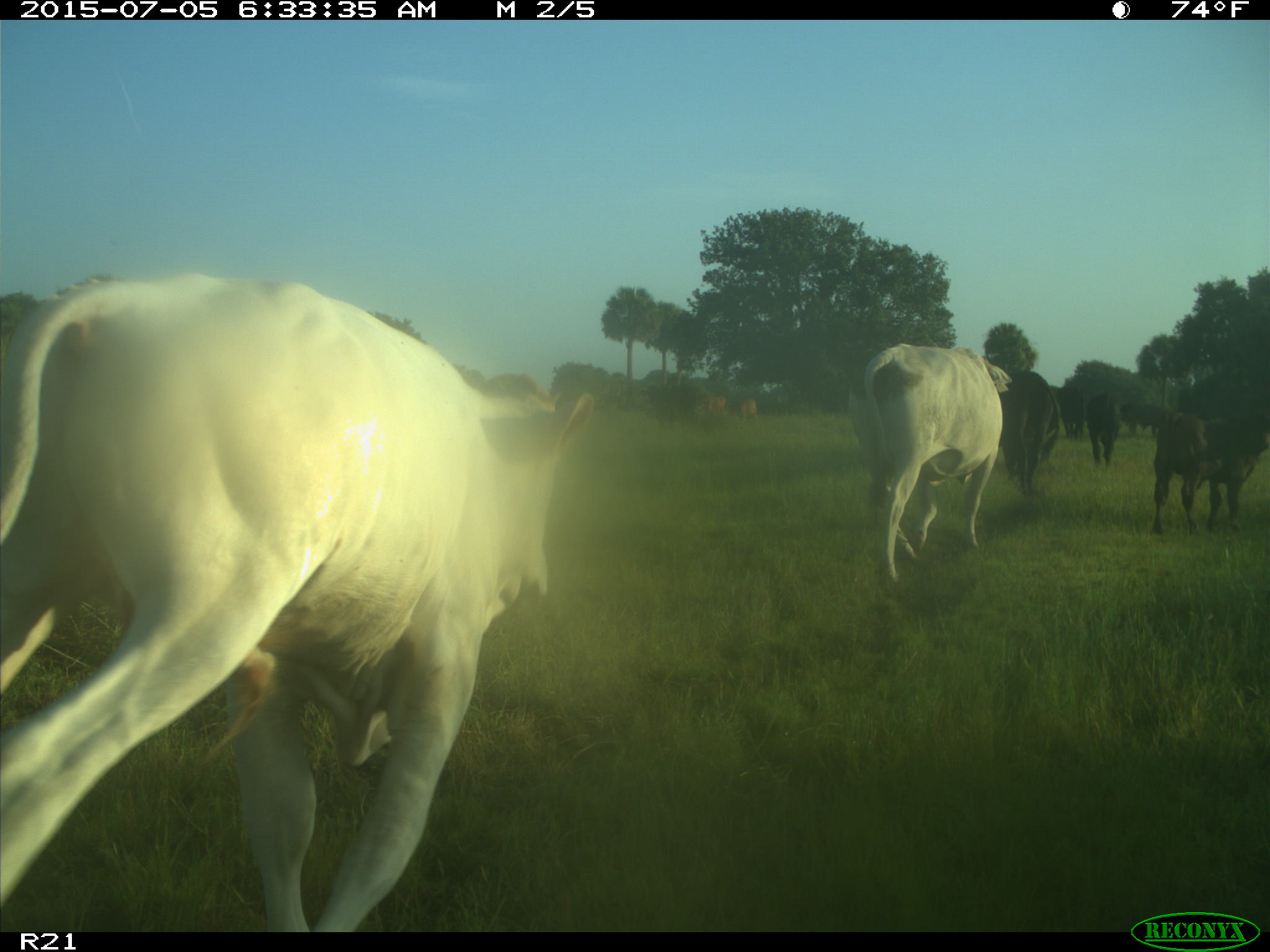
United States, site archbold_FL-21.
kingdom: Animalia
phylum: Chordata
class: Mammalia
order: Artiodactyla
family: Bovidae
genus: Bos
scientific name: Bos taurus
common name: domestic cow